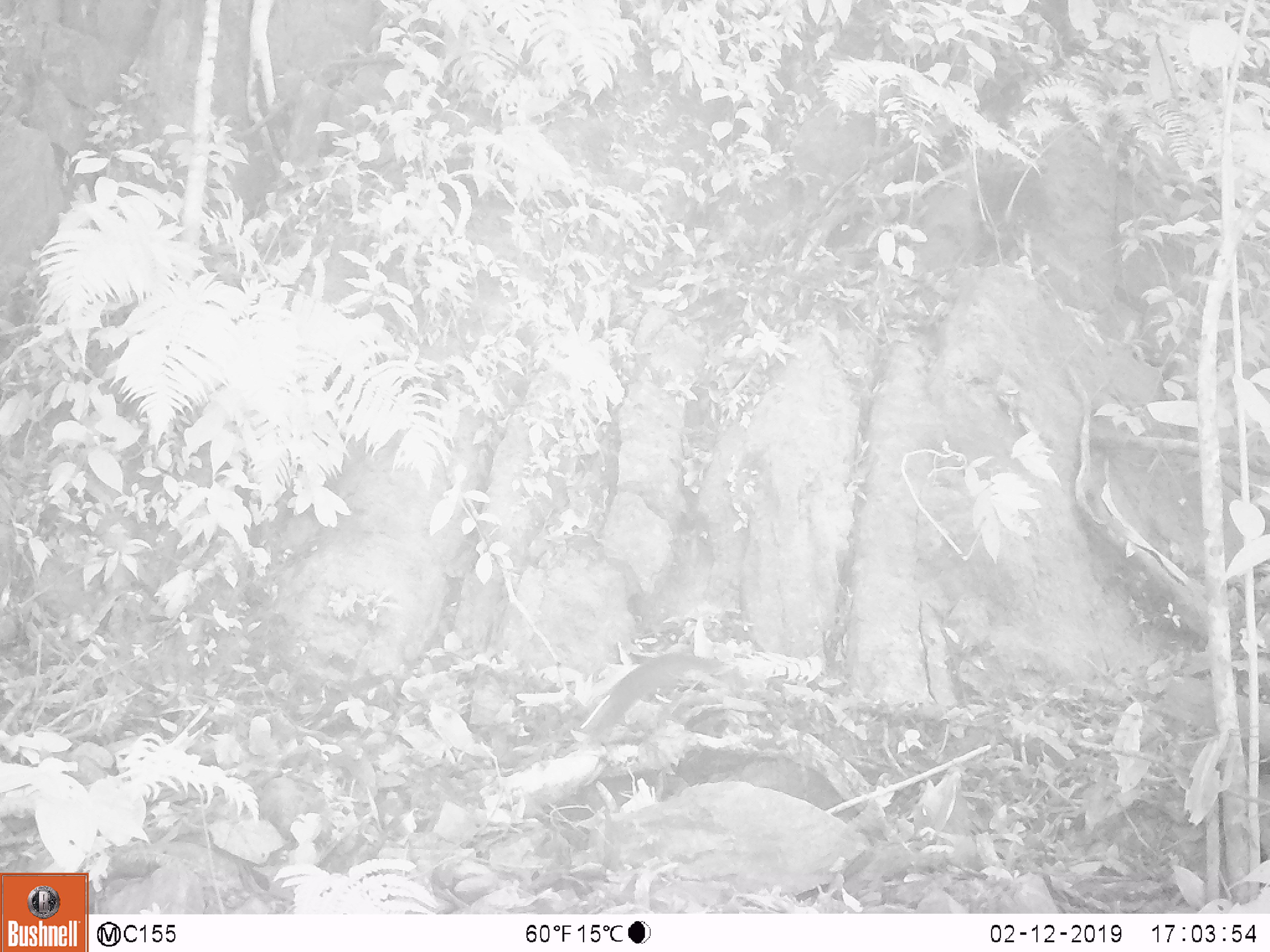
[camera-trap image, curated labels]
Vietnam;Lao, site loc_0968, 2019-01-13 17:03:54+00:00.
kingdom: Animalia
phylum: Chordata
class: Mammalia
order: Rodentia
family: Sciuridae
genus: Dremomys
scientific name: Dremomys rufigenis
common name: red-cheeked squirrel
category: red cheeked squirrel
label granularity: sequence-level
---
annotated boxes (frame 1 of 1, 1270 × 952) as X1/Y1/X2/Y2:
red cheeked squirrel: 578/650/724/743